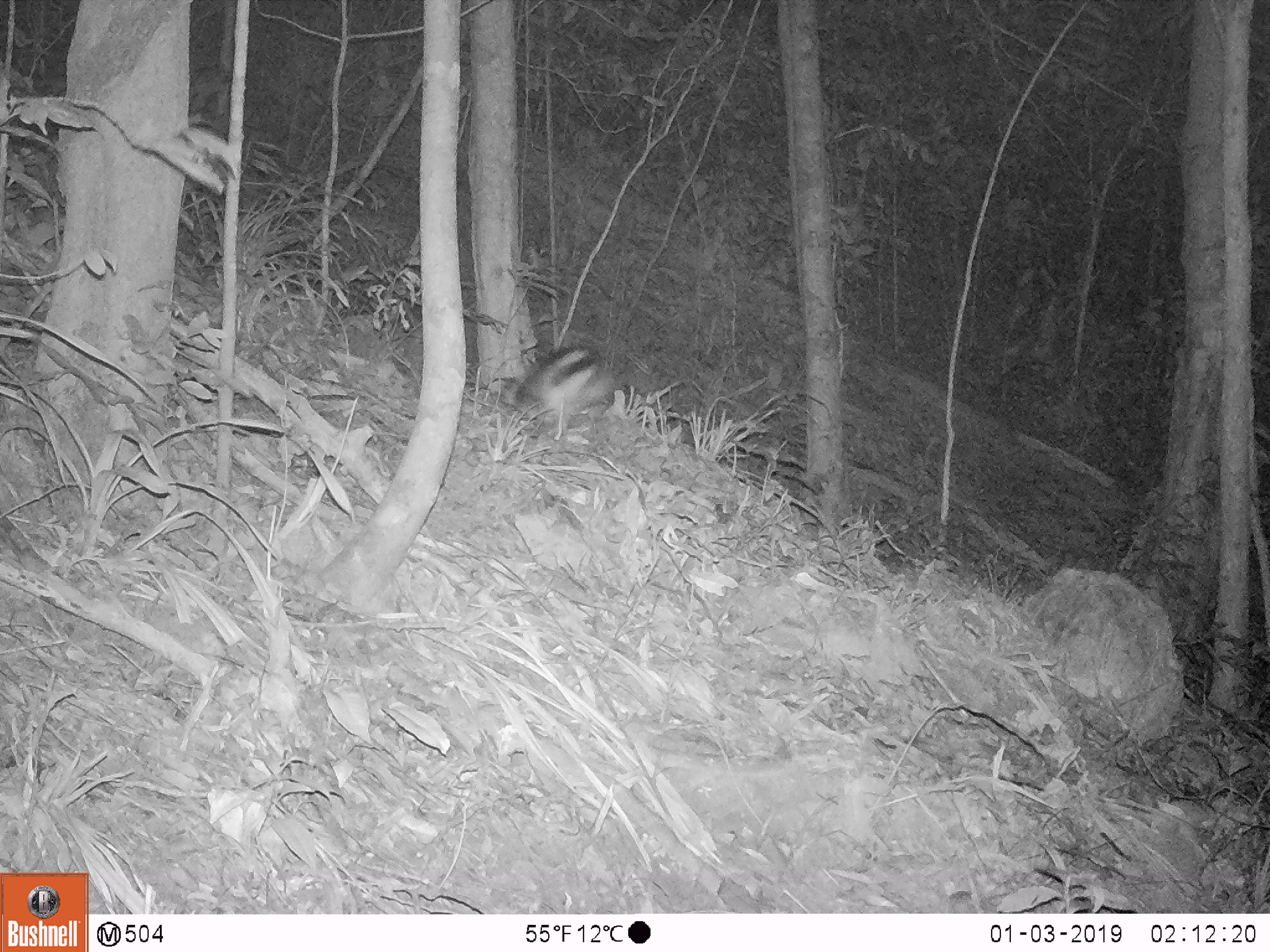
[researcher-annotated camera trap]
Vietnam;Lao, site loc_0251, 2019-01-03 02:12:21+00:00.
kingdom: Animalia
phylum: Chordata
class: Mammalia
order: Lagomorpha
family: Leporidae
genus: Nesolagus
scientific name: Nesolagus timminsi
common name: annamite striped rabbit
Annamite striped rabbit (Nesolagus timminsi). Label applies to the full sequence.